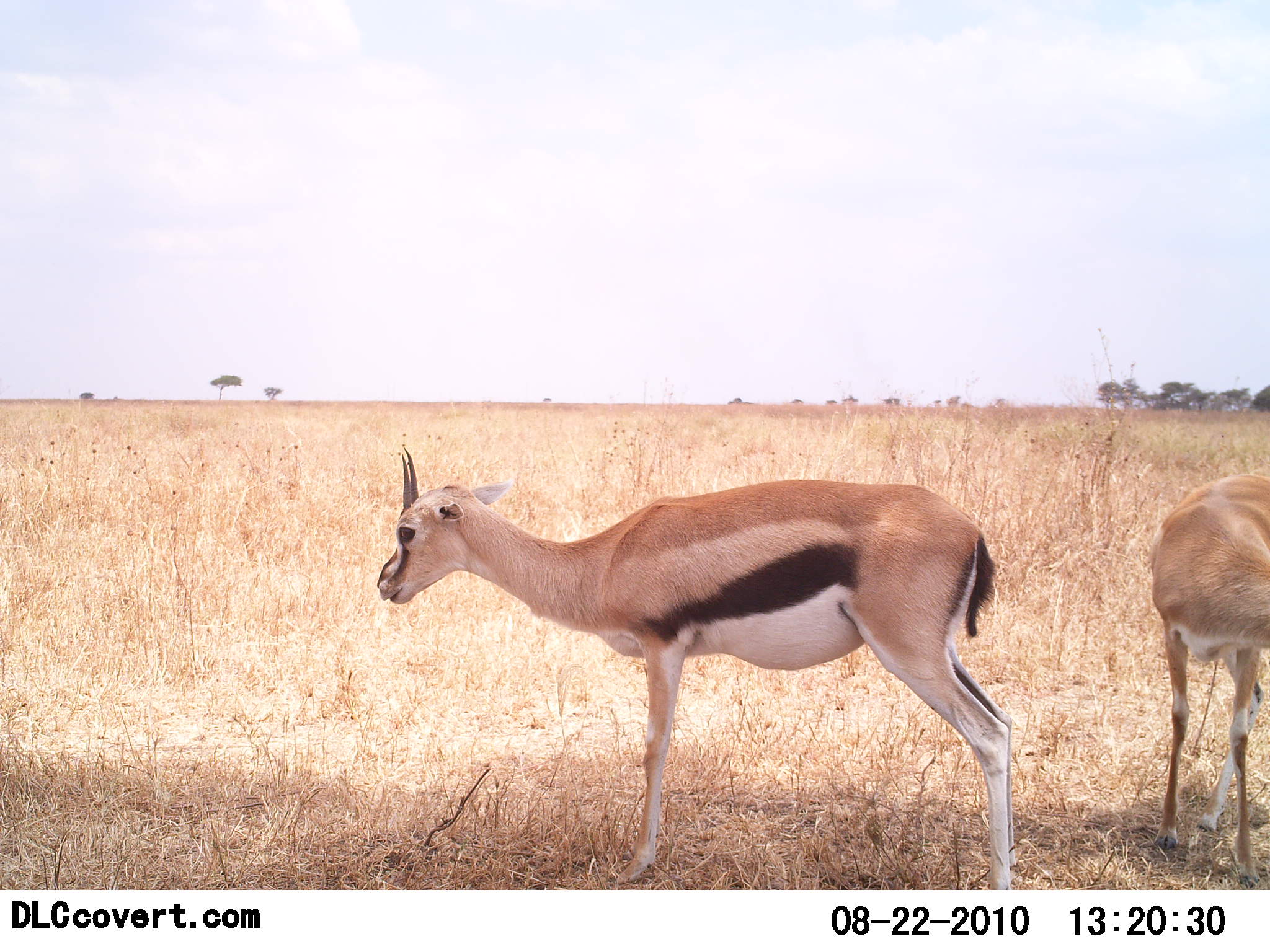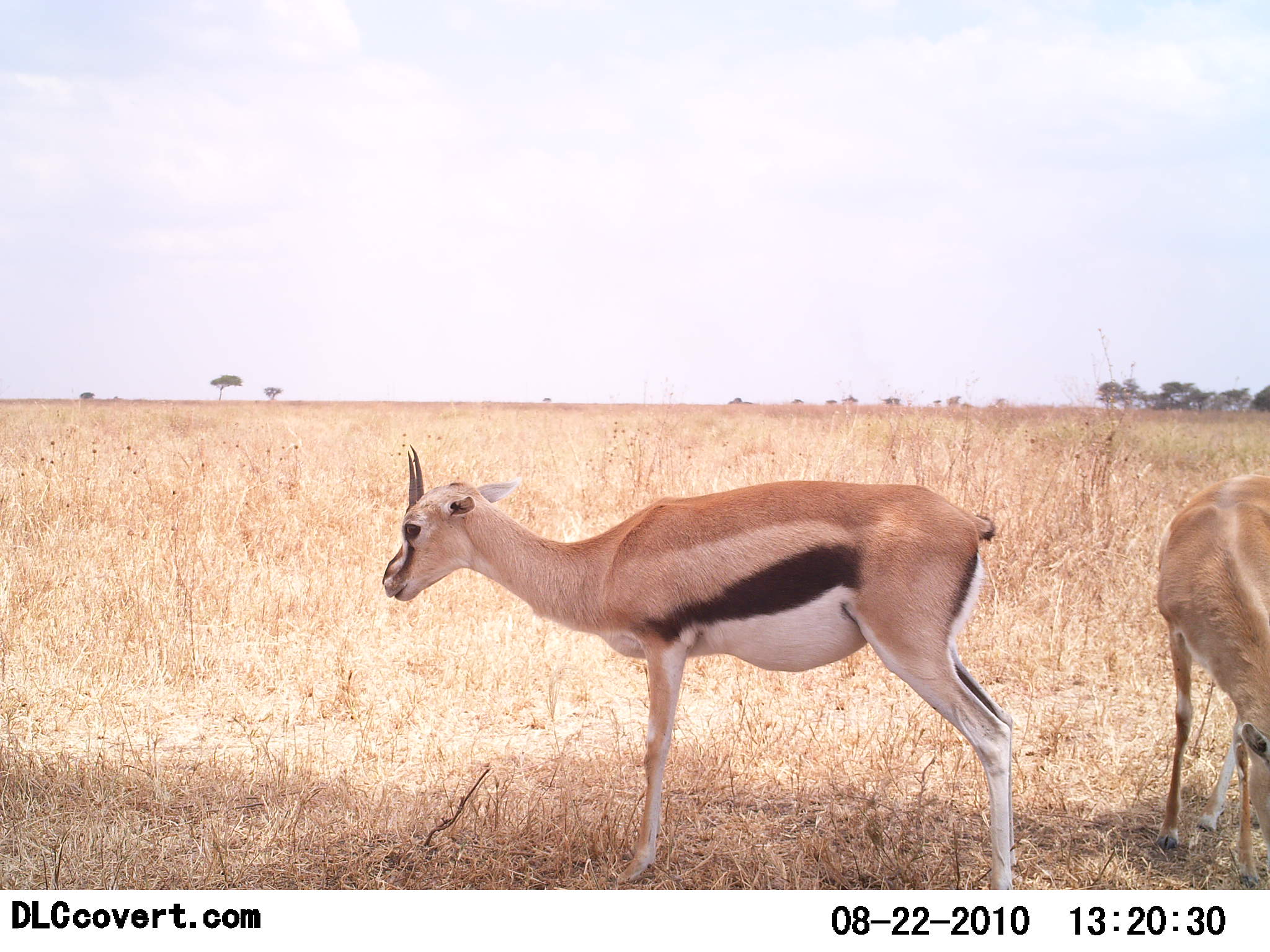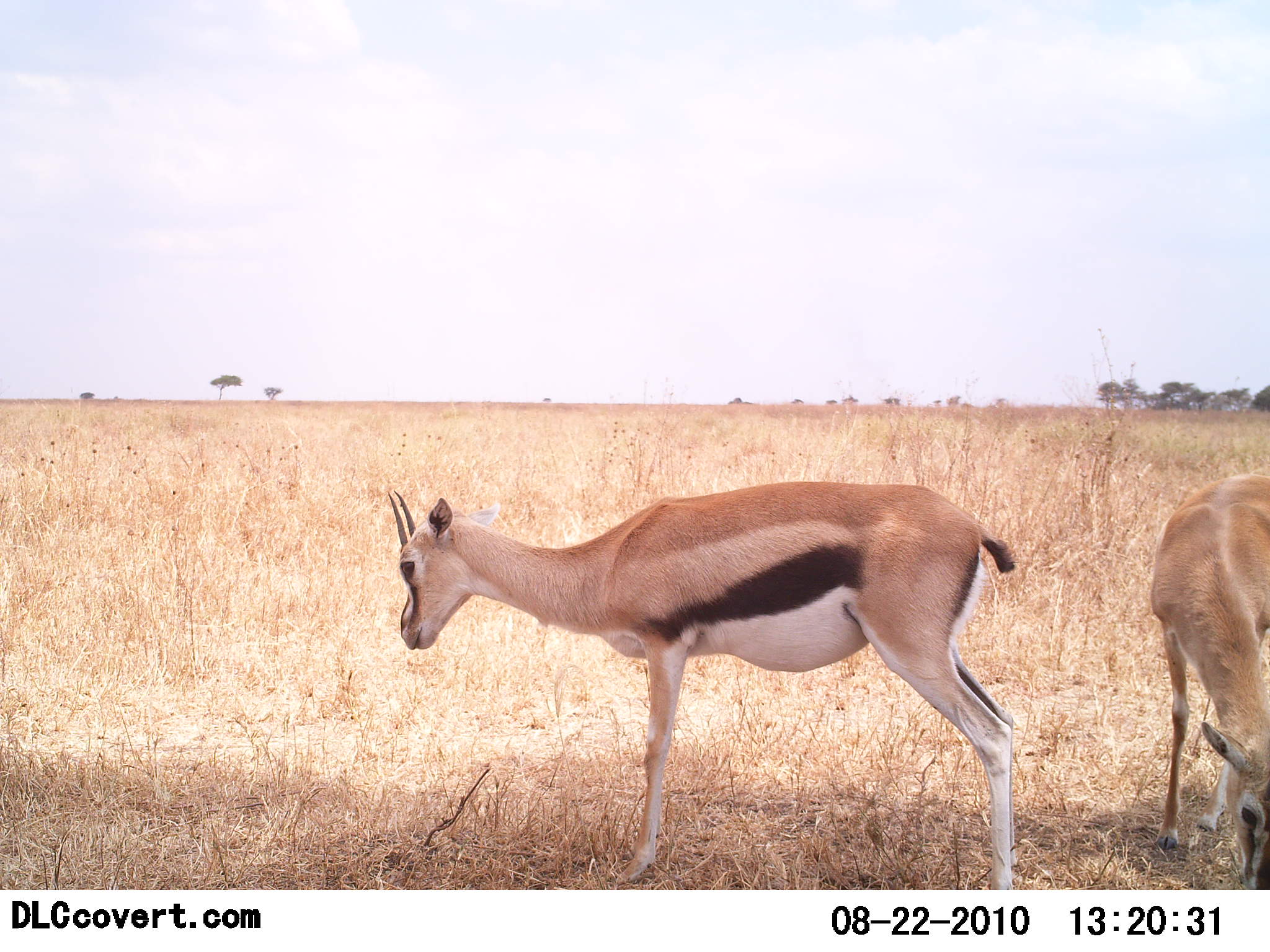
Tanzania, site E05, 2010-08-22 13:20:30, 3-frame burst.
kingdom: Animalia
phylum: Chordata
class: Mammalia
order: Artiodactyla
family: Bovidae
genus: Eudorcas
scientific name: Eudorcas thomsonii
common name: thomson's gazelle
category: gazellethomsons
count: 2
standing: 62%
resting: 0%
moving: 0%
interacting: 0%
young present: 0%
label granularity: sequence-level